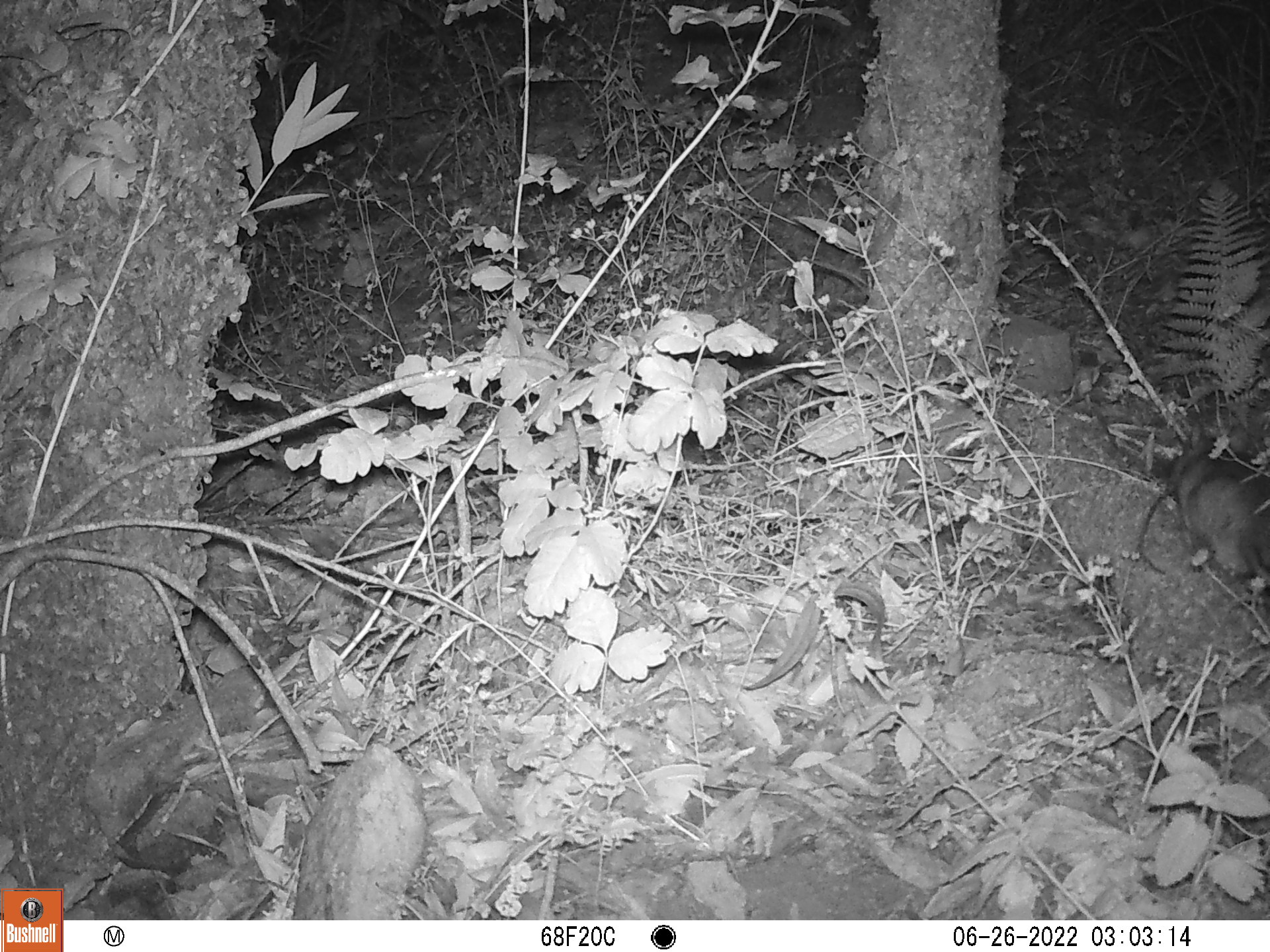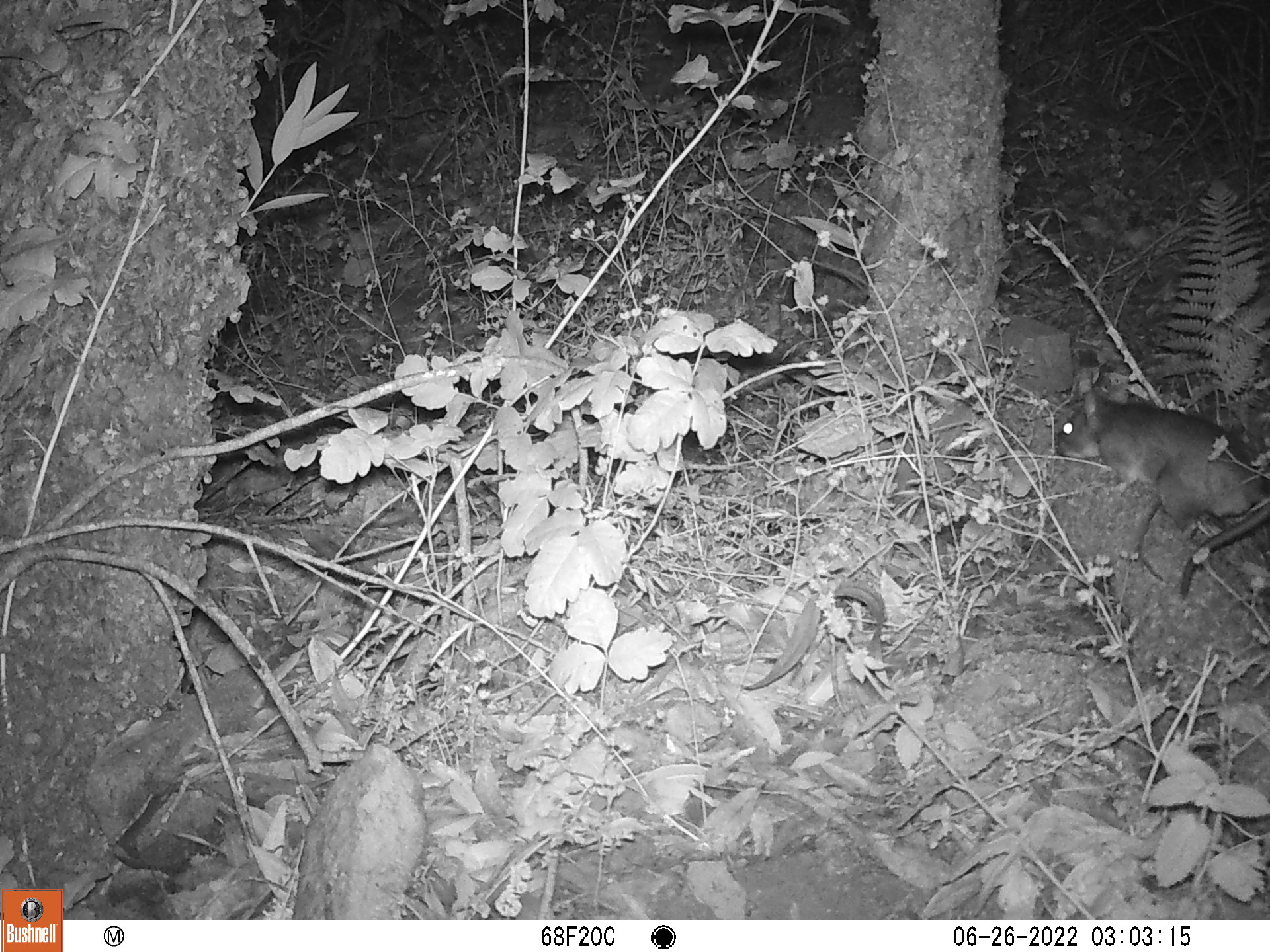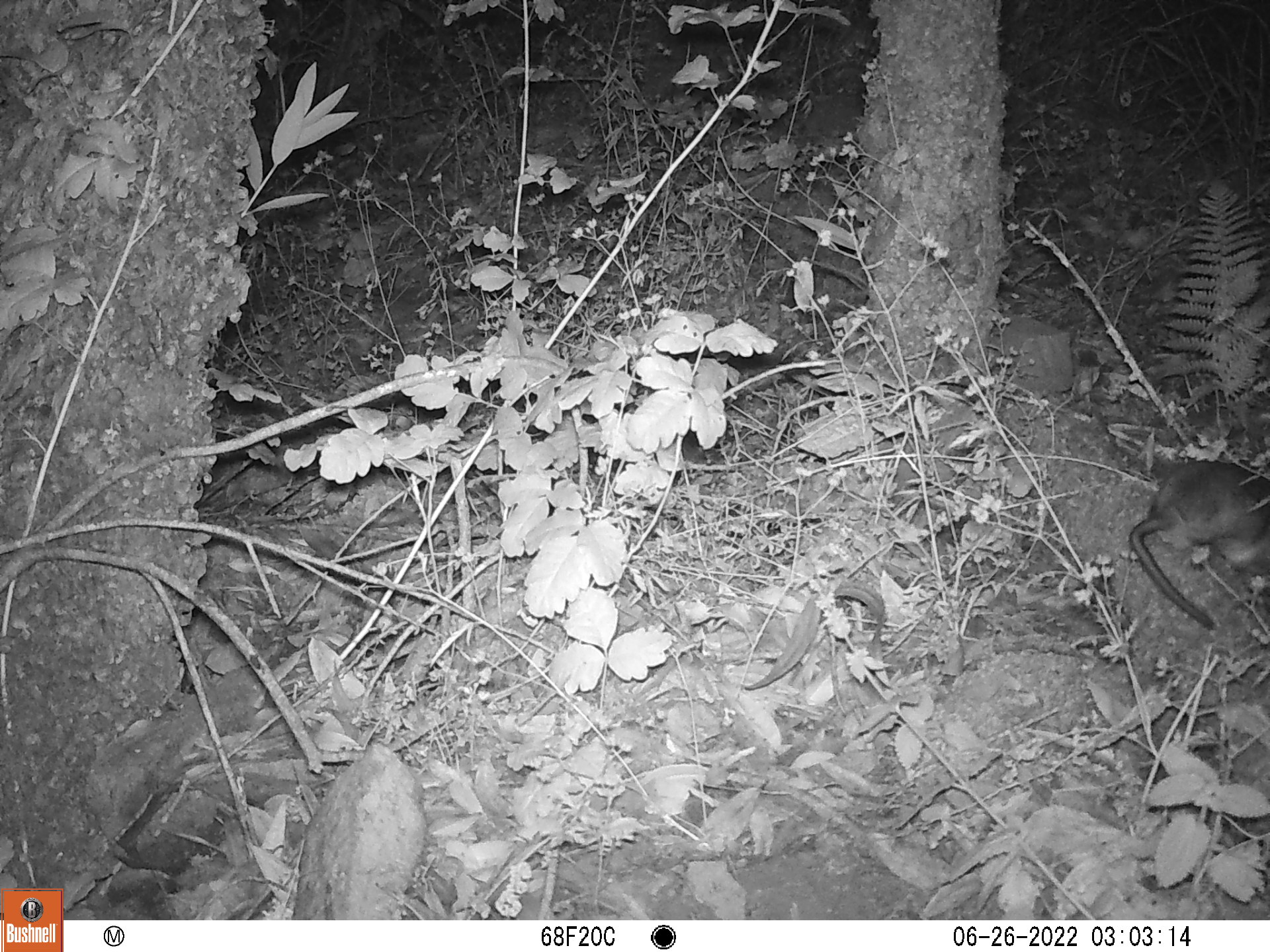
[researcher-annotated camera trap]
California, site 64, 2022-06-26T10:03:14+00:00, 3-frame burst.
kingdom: Animalia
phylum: Chordata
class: Mammalia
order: Rodentia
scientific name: Rodentia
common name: mouse or rat